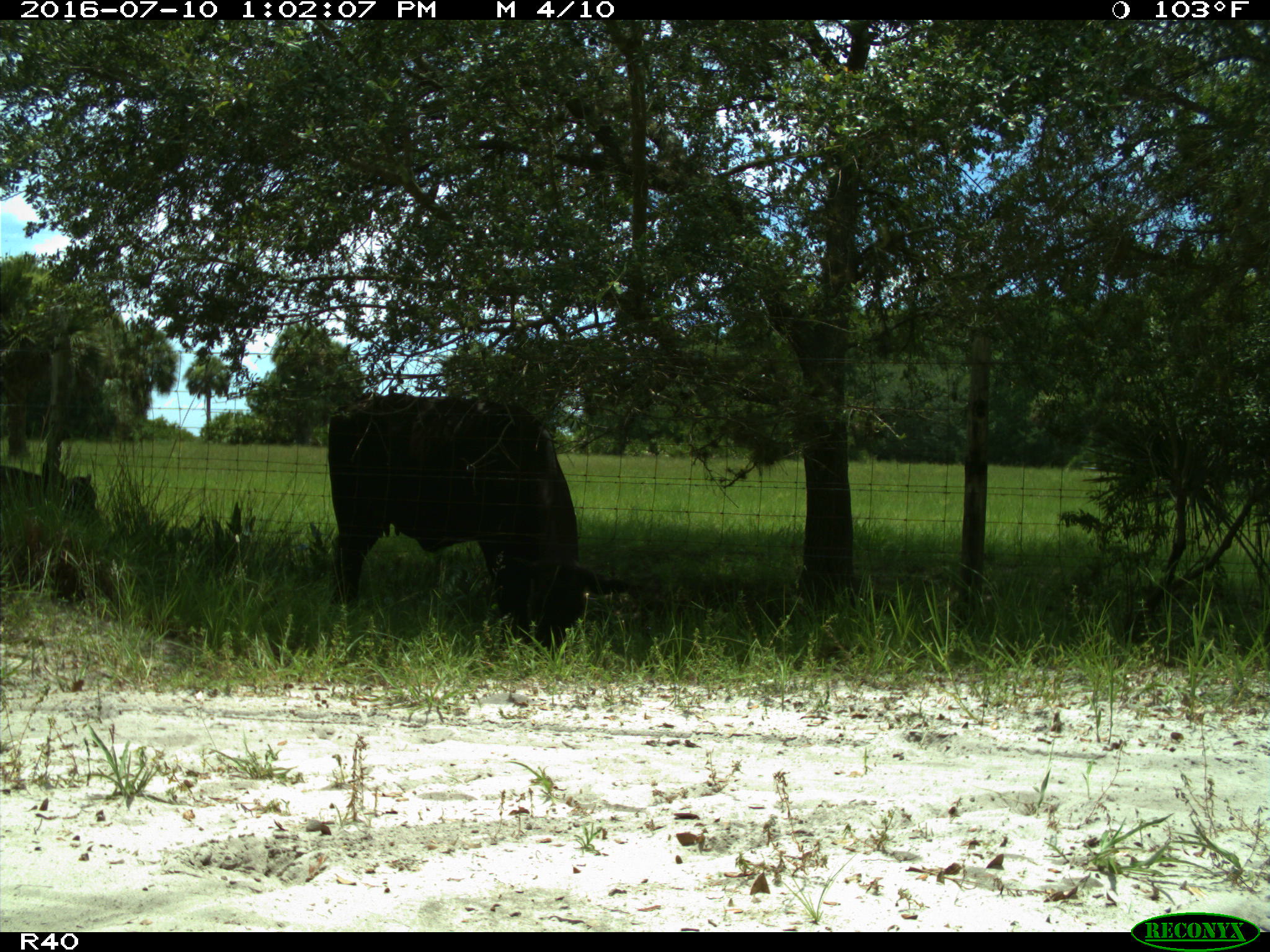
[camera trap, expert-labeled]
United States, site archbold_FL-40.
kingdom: Animalia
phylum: Chordata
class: Mammalia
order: Artiodactyla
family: Bovidae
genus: Bos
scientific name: Bos taurus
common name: domestic cow